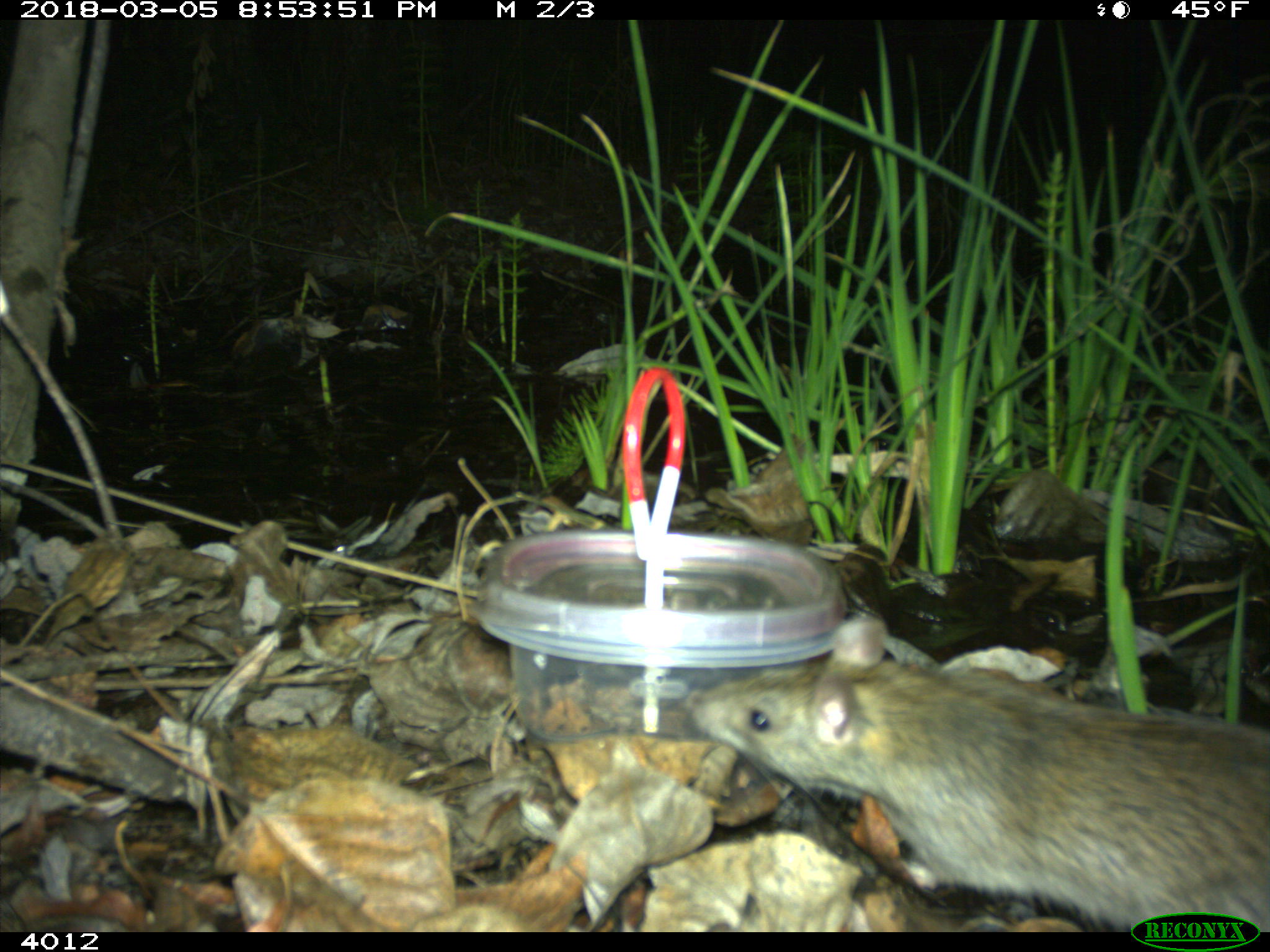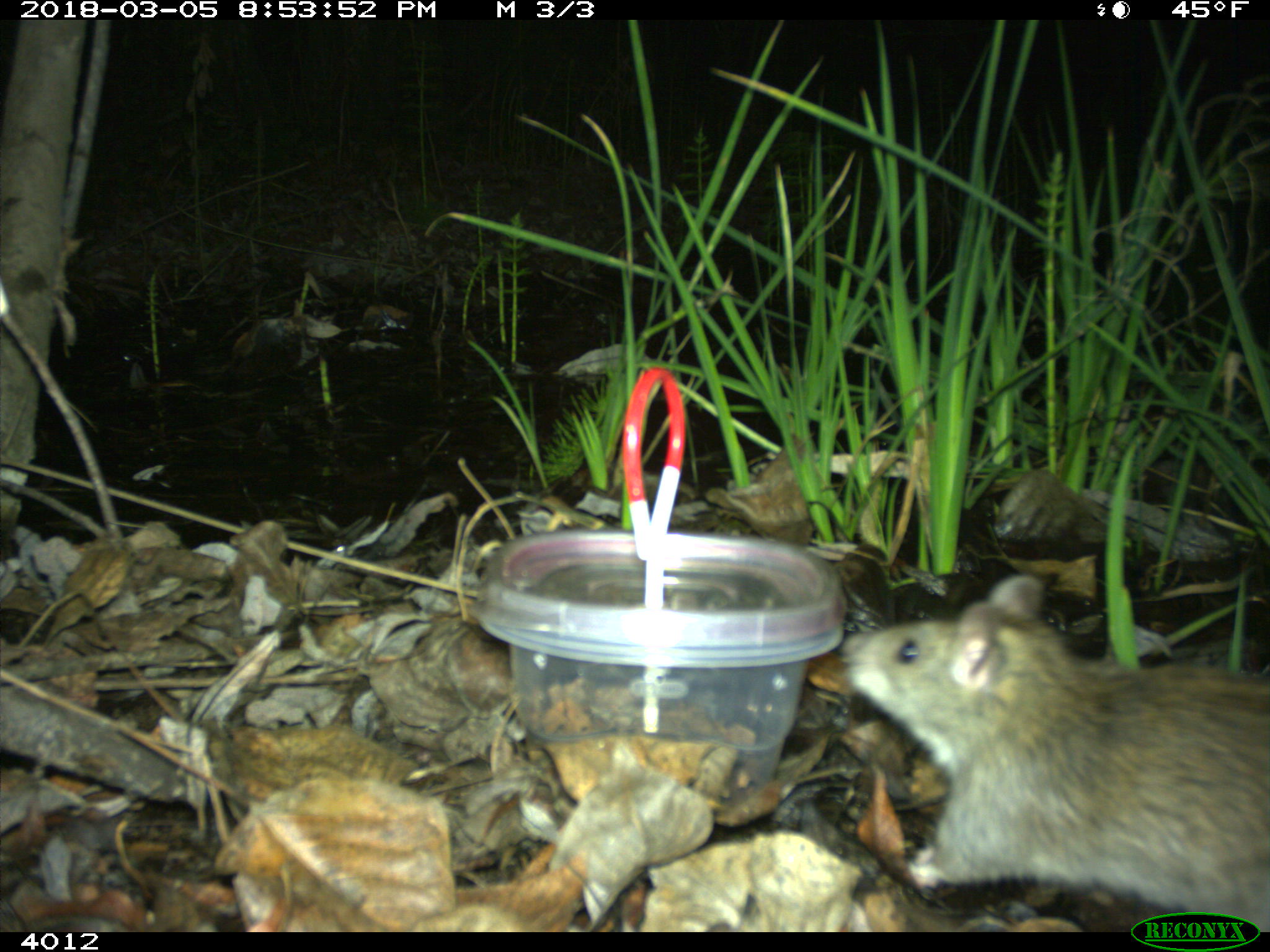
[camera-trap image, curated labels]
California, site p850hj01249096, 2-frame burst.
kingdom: Animalia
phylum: Chordata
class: Mammalia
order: Rodentia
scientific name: Rodentia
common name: rodent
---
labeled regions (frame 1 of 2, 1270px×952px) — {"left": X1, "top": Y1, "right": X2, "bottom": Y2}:
rodent: {"left": 685, "top": 617, "right": 1269, "bottom": 932}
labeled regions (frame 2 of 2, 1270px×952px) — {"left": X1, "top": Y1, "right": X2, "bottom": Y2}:
rodent: {"left": 839, "top": 576, "right": 1269, "bottom": 932}